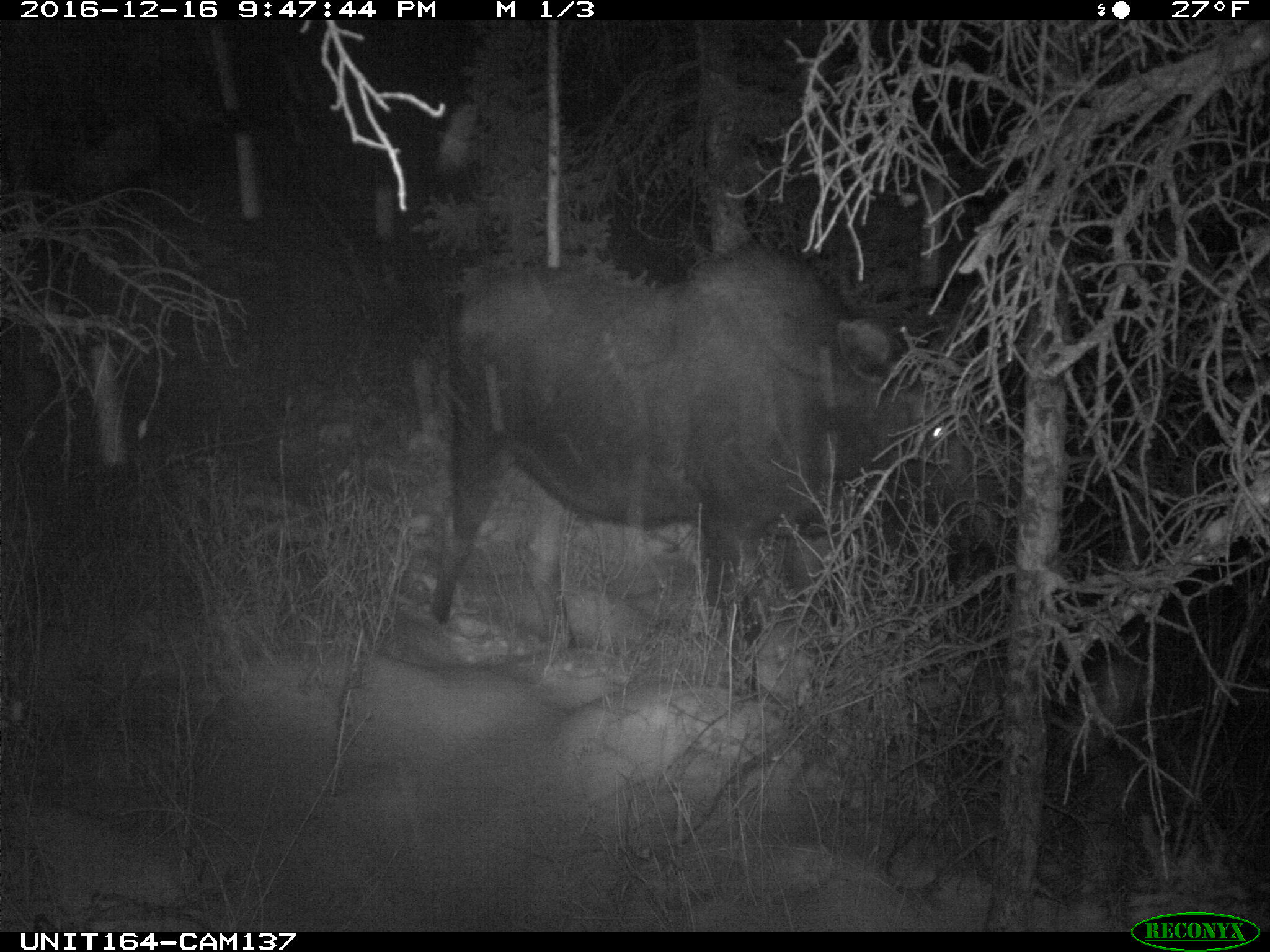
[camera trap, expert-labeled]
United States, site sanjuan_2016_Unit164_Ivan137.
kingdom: Animalia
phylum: Chordata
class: Mammalia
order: Artiodactyla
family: Cervidae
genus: Alces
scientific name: Alces alces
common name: moose